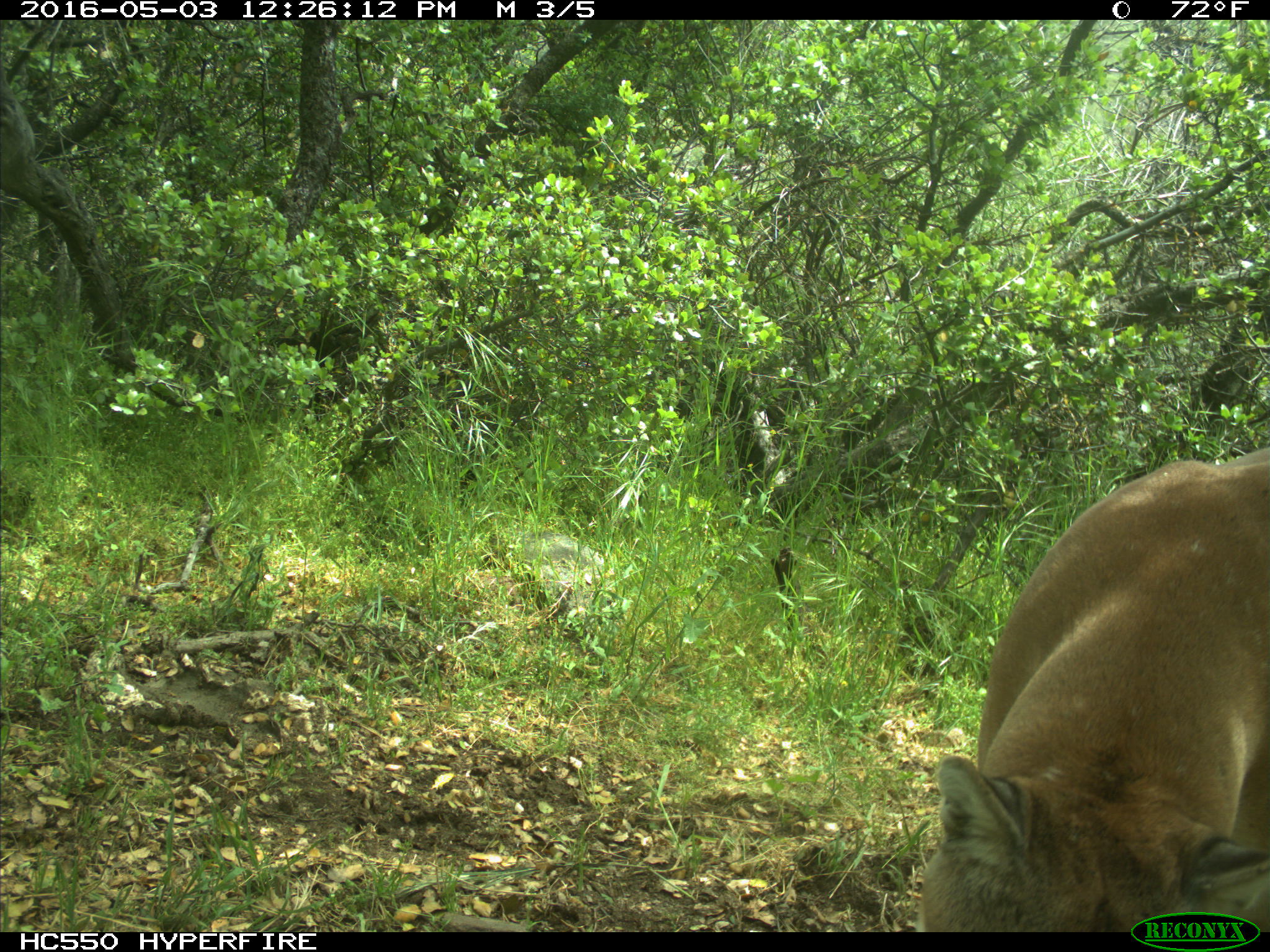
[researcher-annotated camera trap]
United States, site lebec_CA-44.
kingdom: Animalia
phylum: Chordata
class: Mammalia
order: Carnivora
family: Felidae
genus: Puma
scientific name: Puma concolor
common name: mountain lion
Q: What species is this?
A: Puma concolor (mountain lion).